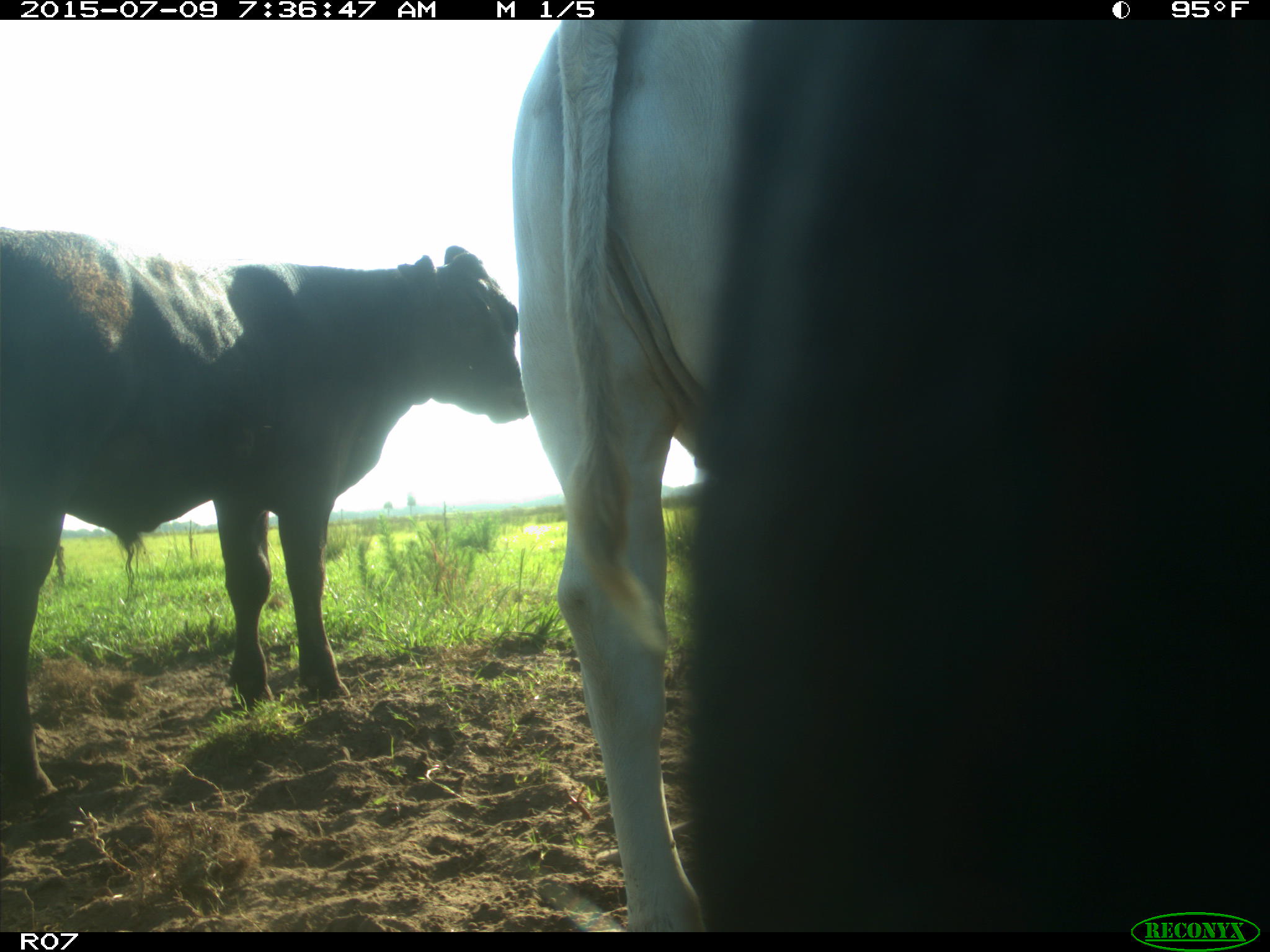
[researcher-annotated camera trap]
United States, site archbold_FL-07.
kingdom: Animalia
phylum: Chordata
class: Mammalia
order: Artiodactyla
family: Bovidae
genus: Bos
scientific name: Bos taurus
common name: domestic cow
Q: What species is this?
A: Bos taurus (domestic cow).